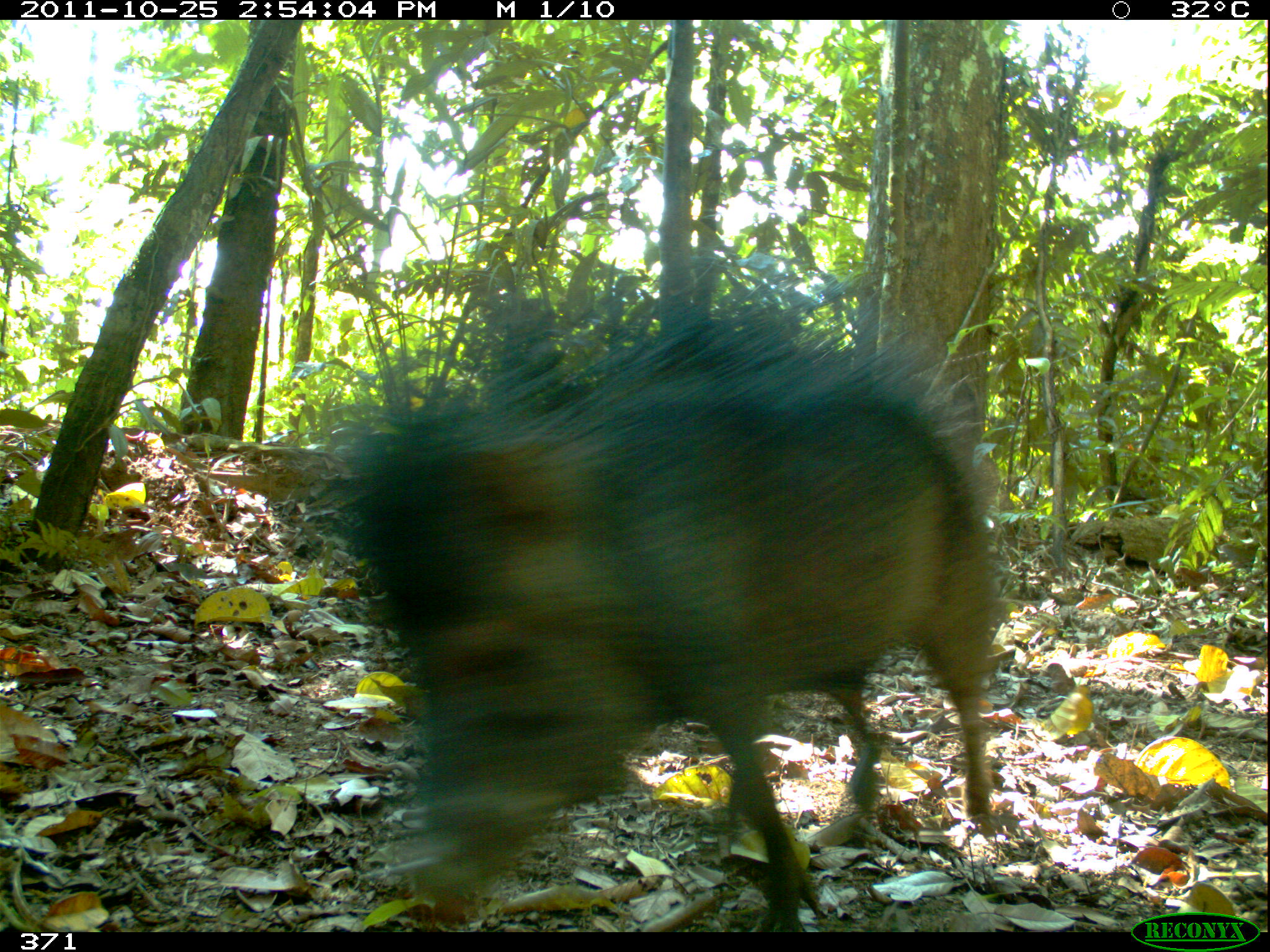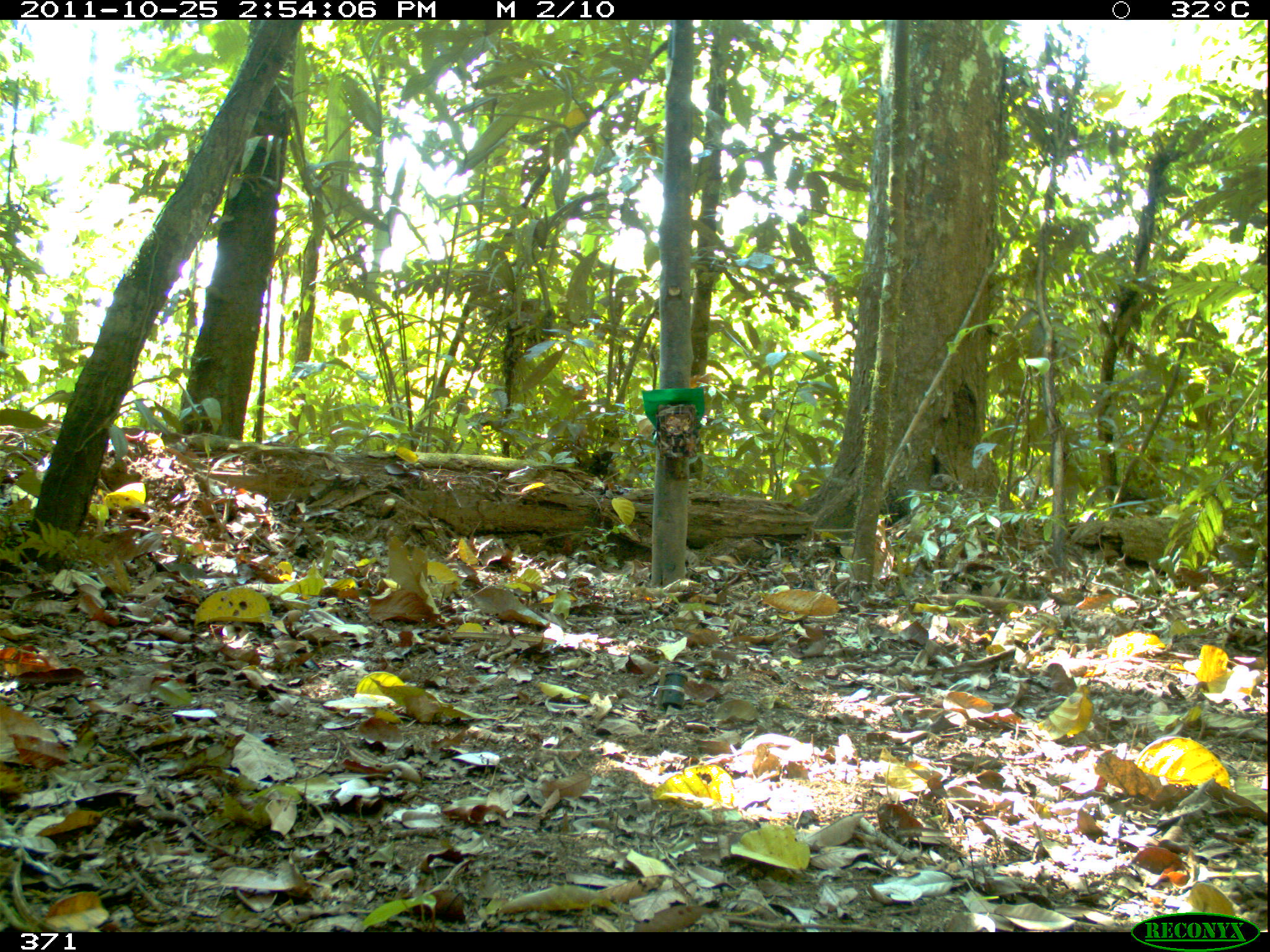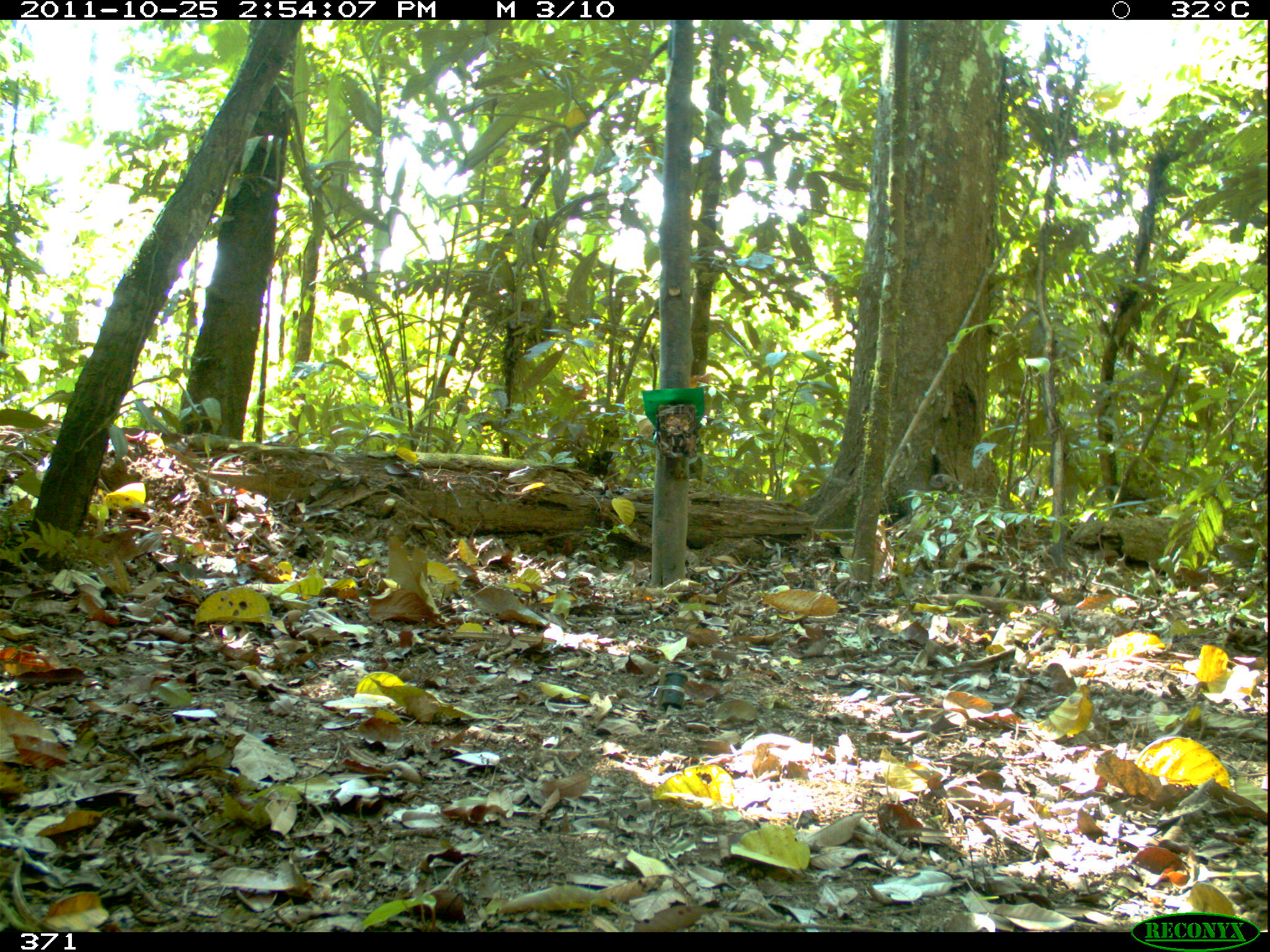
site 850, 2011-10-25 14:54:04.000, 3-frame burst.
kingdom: Animalia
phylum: Chordata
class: Mammalia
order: Artiodactyla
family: Tayassuidae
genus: Tayassu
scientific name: Tayassu pecari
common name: white-lipped peccary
Tayassu pecari (white-lipped peccary).